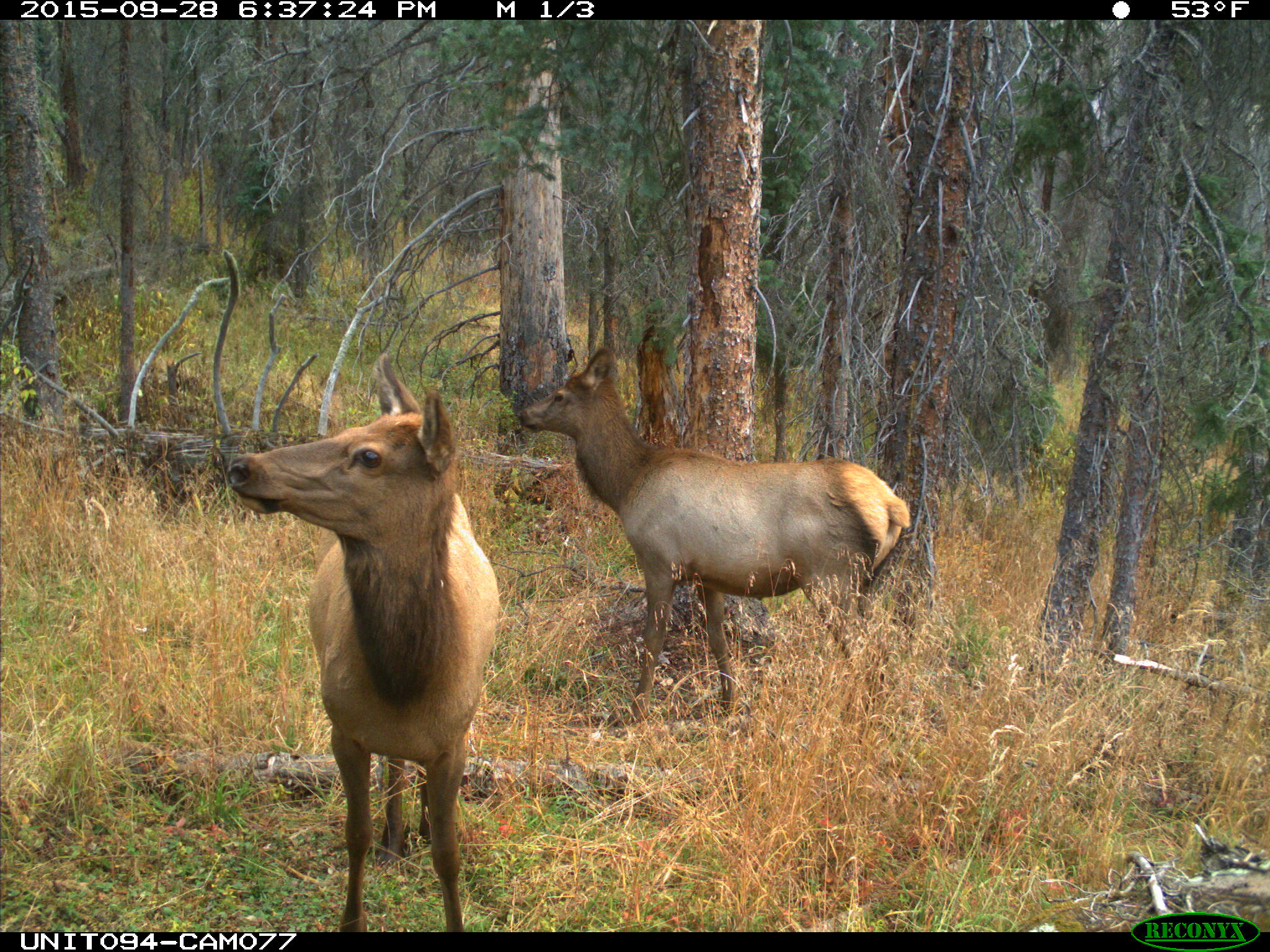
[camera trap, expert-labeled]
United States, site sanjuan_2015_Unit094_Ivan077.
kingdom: Animalia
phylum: Chordata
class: Mammalia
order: Artiodactyla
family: Cervidae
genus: Cervus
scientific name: Cervus elaphus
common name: red deer